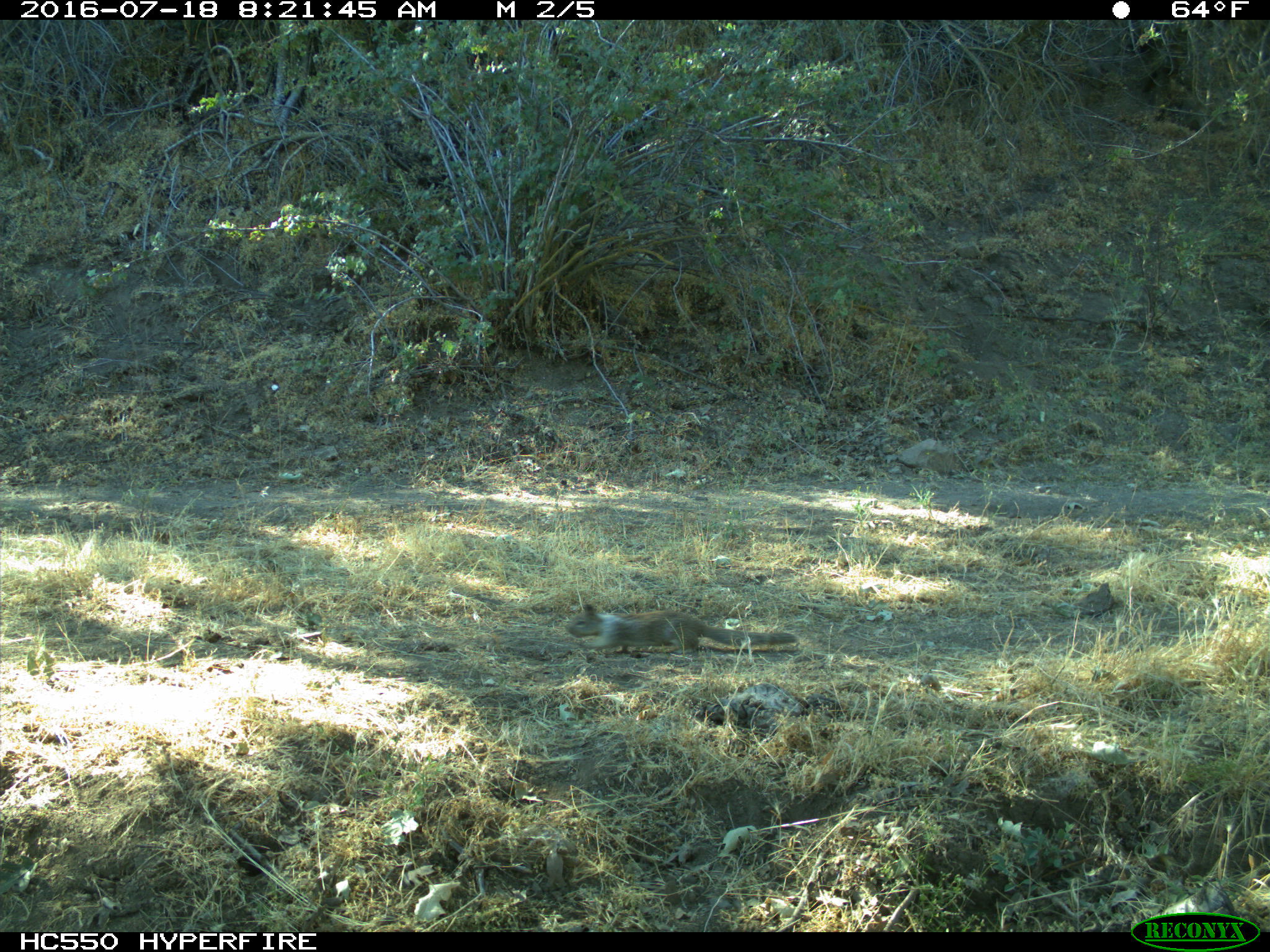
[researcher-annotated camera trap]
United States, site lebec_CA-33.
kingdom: Animalia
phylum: Chordata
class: Mammalia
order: Rodentia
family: Sciuridae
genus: Otospermophilus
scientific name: Otospermophilus beecheyi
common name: california ground squirrel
Otospermophilus beecheyi (california ground squirrel).